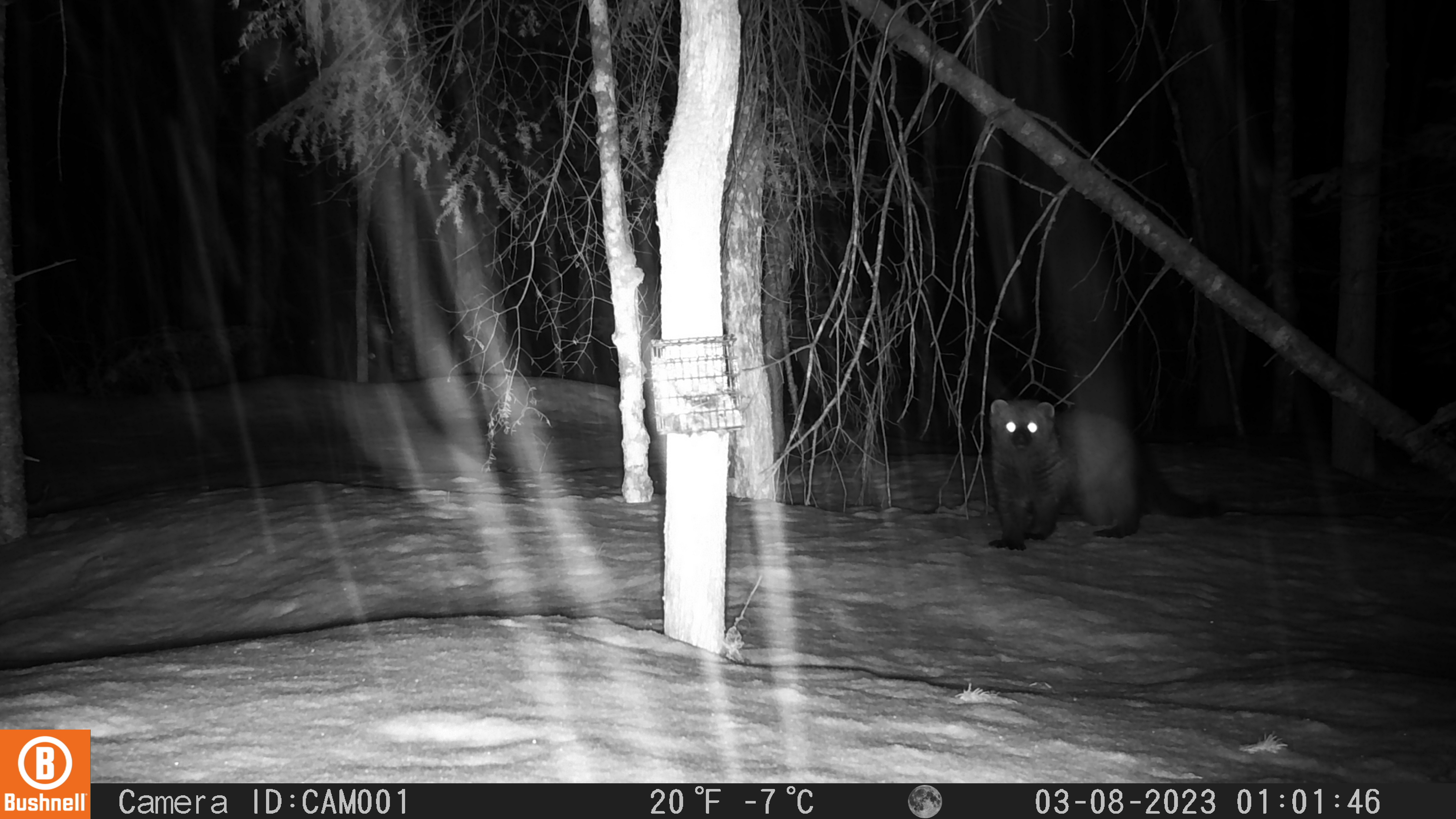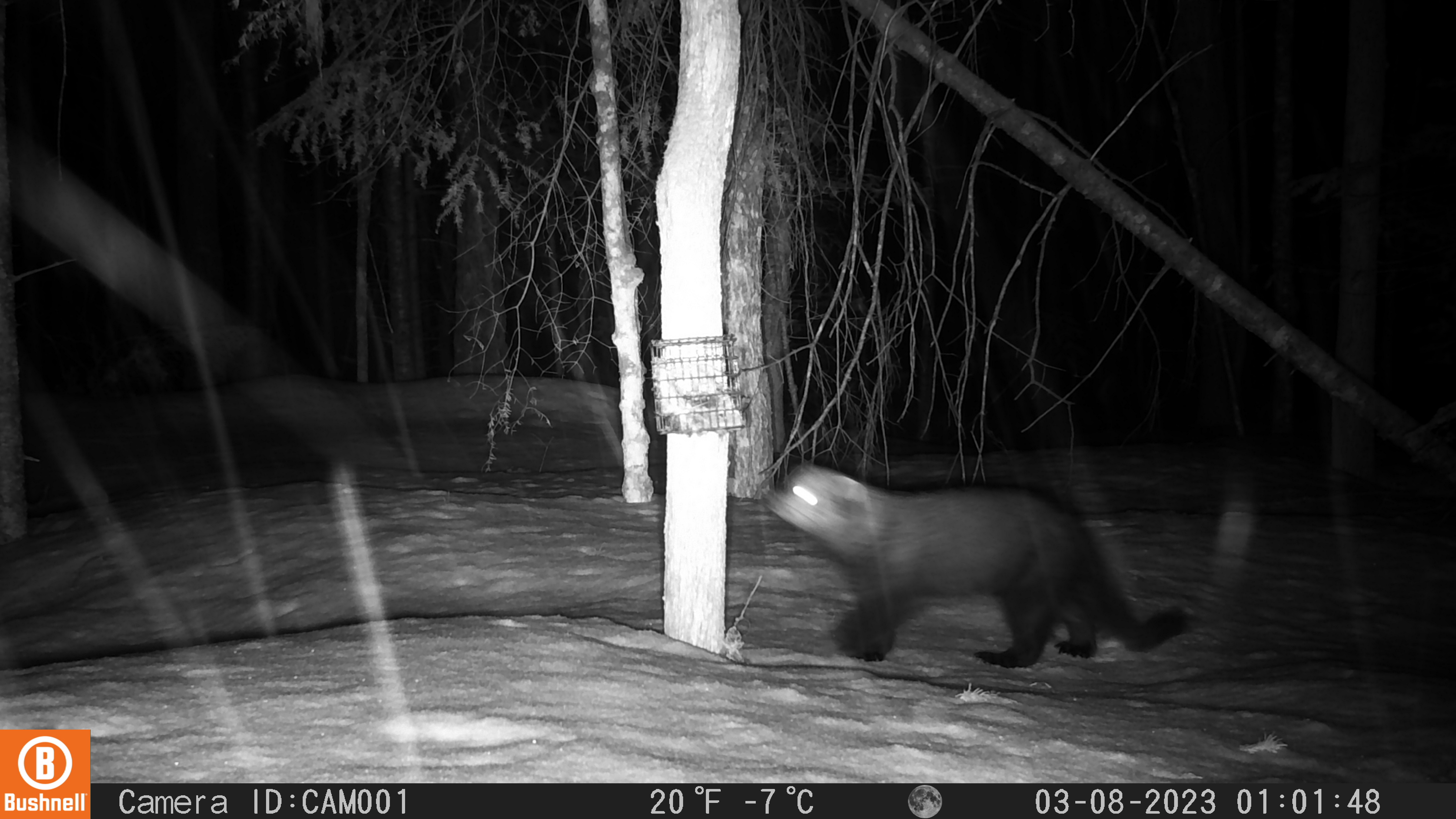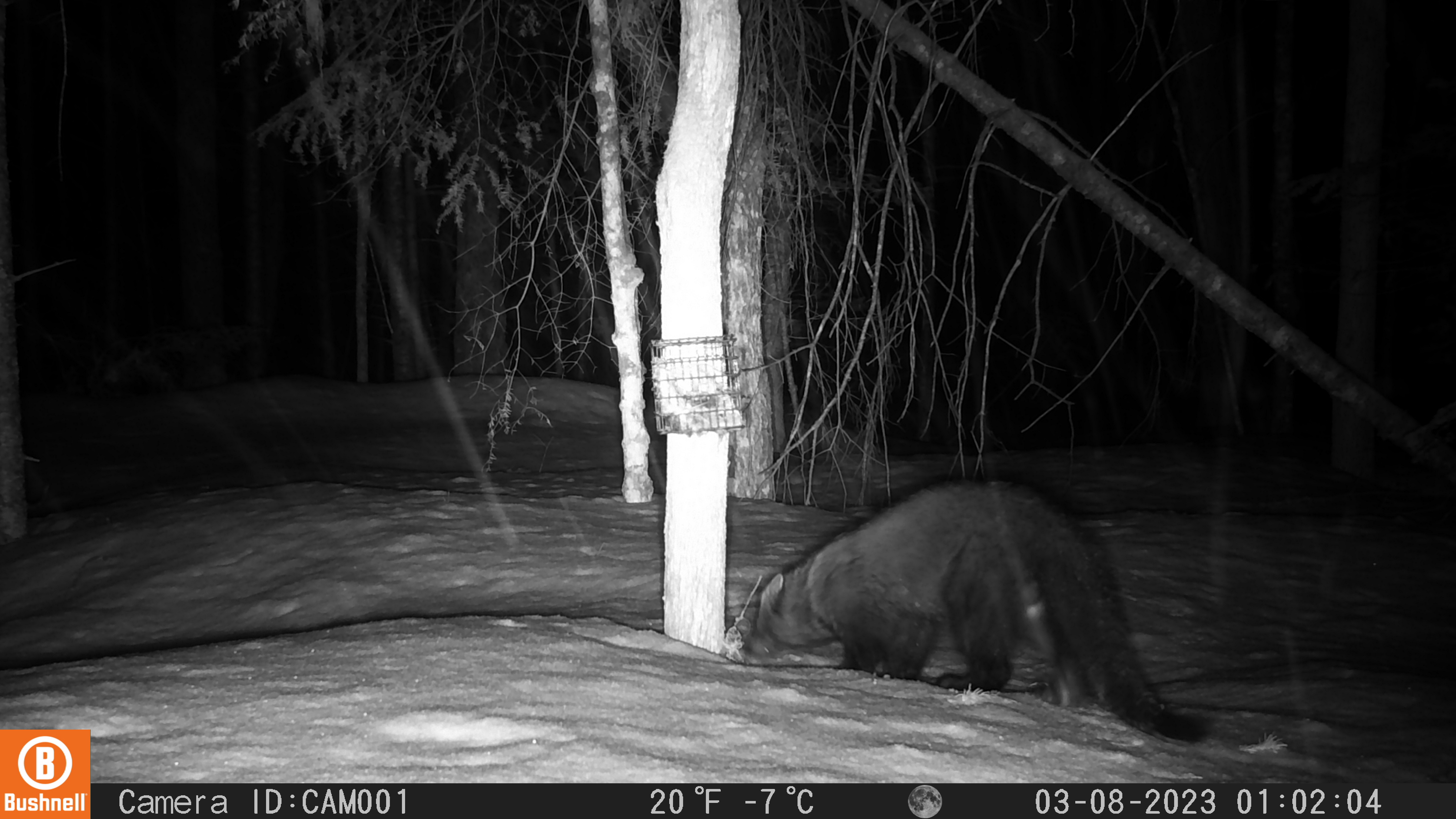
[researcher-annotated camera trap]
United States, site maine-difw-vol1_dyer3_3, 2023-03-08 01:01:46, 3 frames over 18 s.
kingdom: Animalia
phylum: Chordata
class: Mammalia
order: Carnivora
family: Mustelidae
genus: Pekania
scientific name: Pekania pennanti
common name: fisher